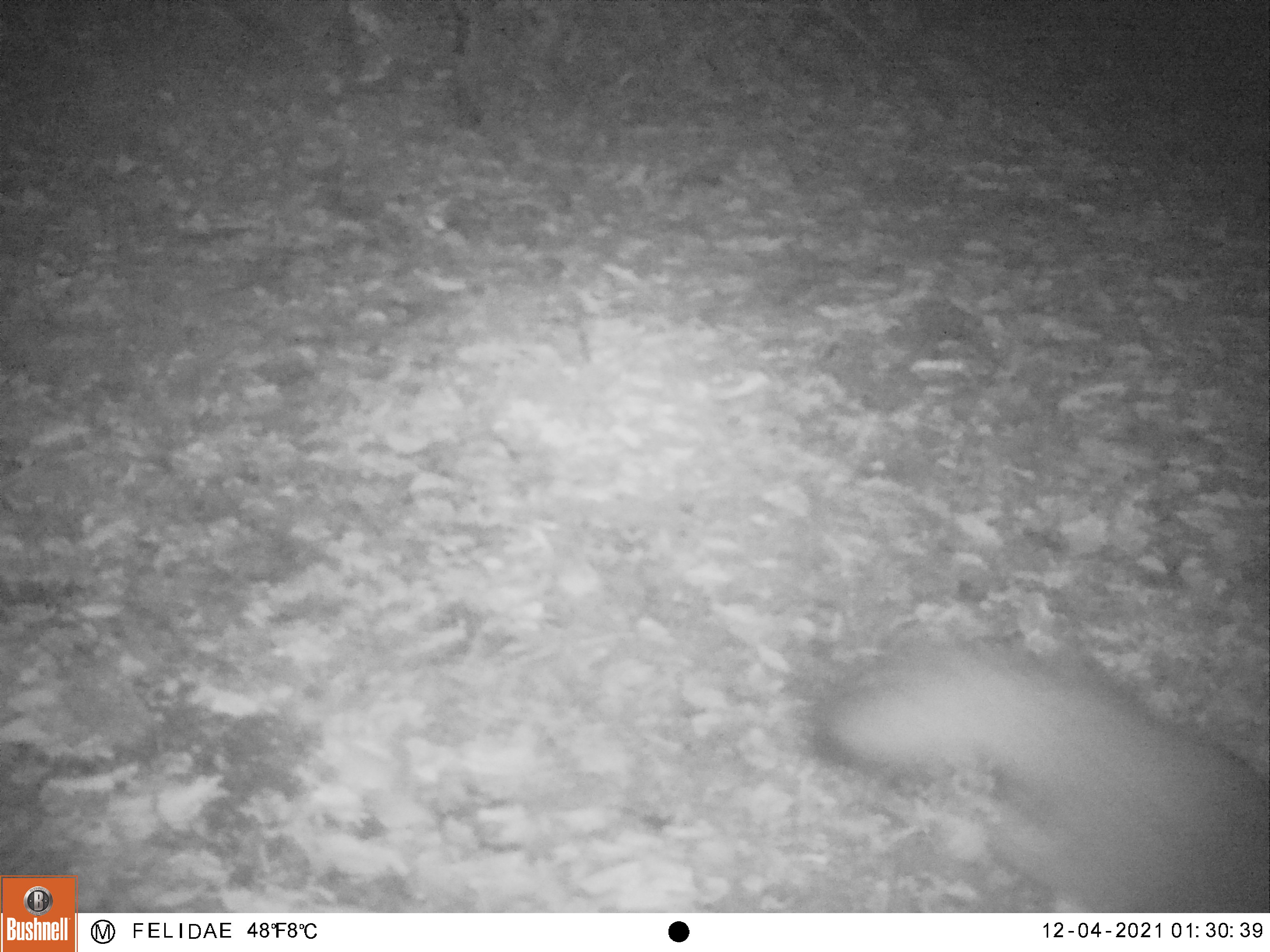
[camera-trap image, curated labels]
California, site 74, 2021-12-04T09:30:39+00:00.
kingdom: Animalia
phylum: Chordata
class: Mammalia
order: Carnivora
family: Canidae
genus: Urocyon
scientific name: Urocyon cinereoargenteus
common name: gray fox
Gray fox (Urocyon cinereoargenteus).